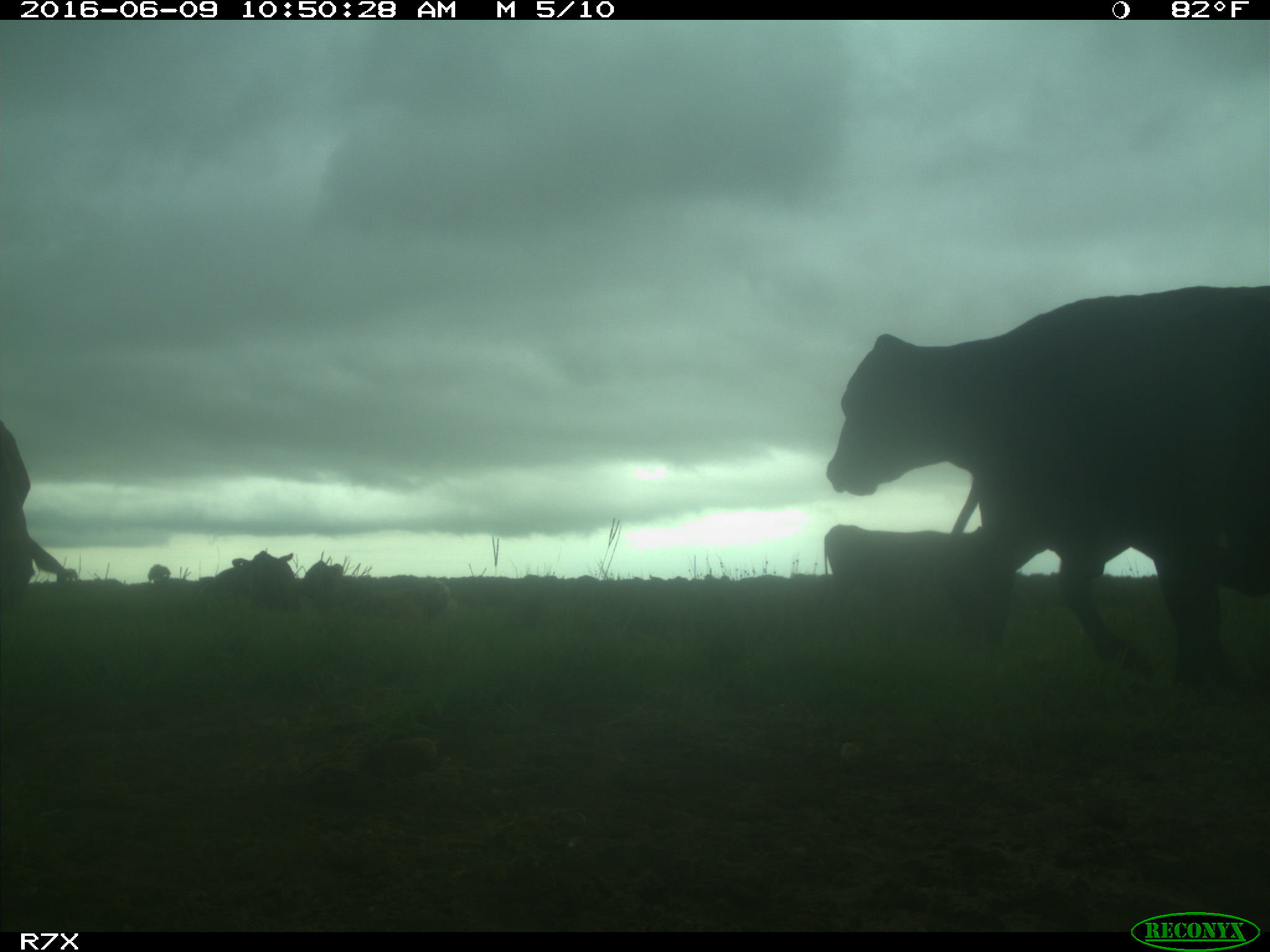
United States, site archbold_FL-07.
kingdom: Animalia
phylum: Chordata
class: Mammalia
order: Artiodactyla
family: Bovidae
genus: Bos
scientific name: Bos taurus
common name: domestic cow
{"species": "Bos taurus (domestic cow)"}